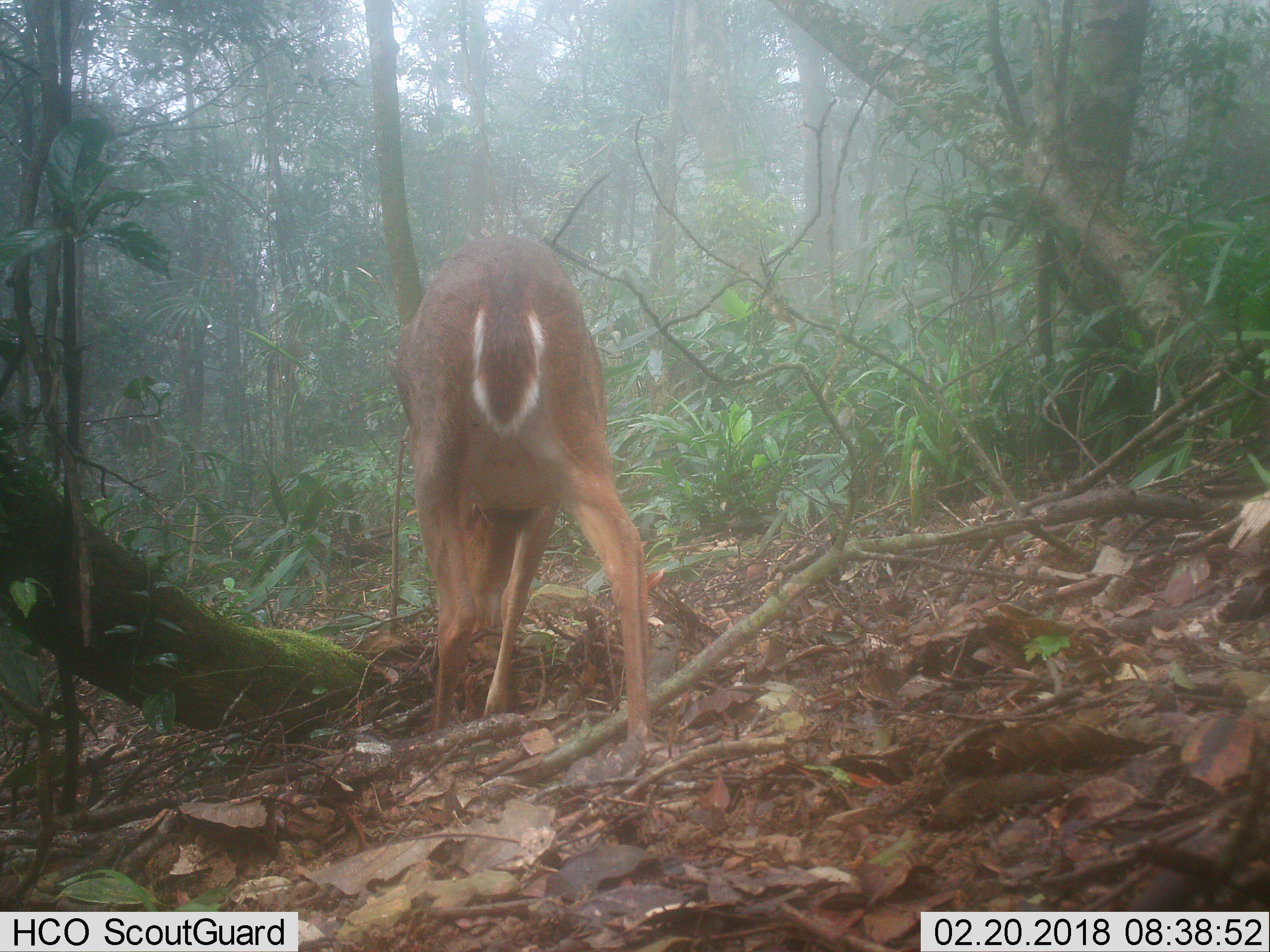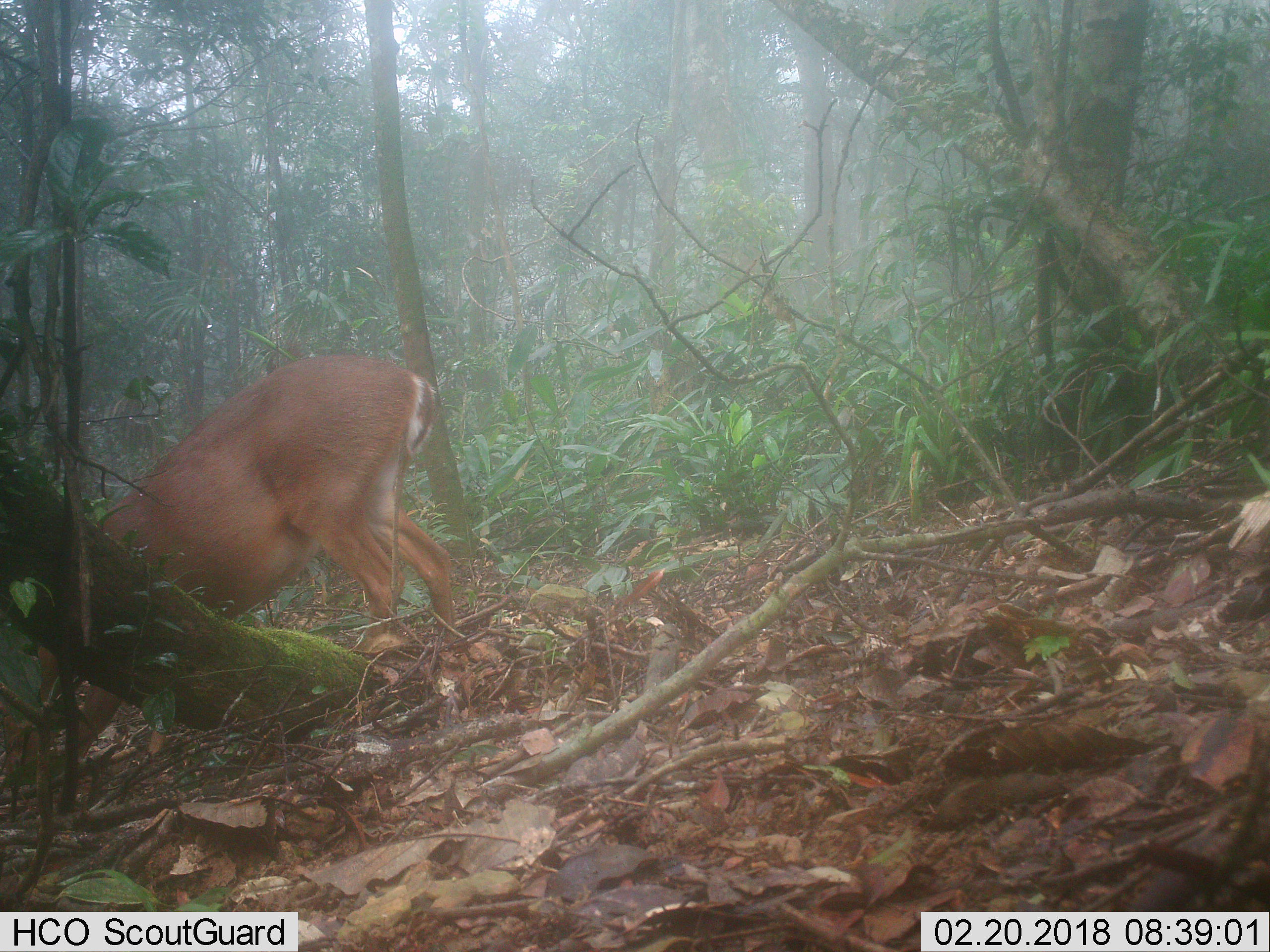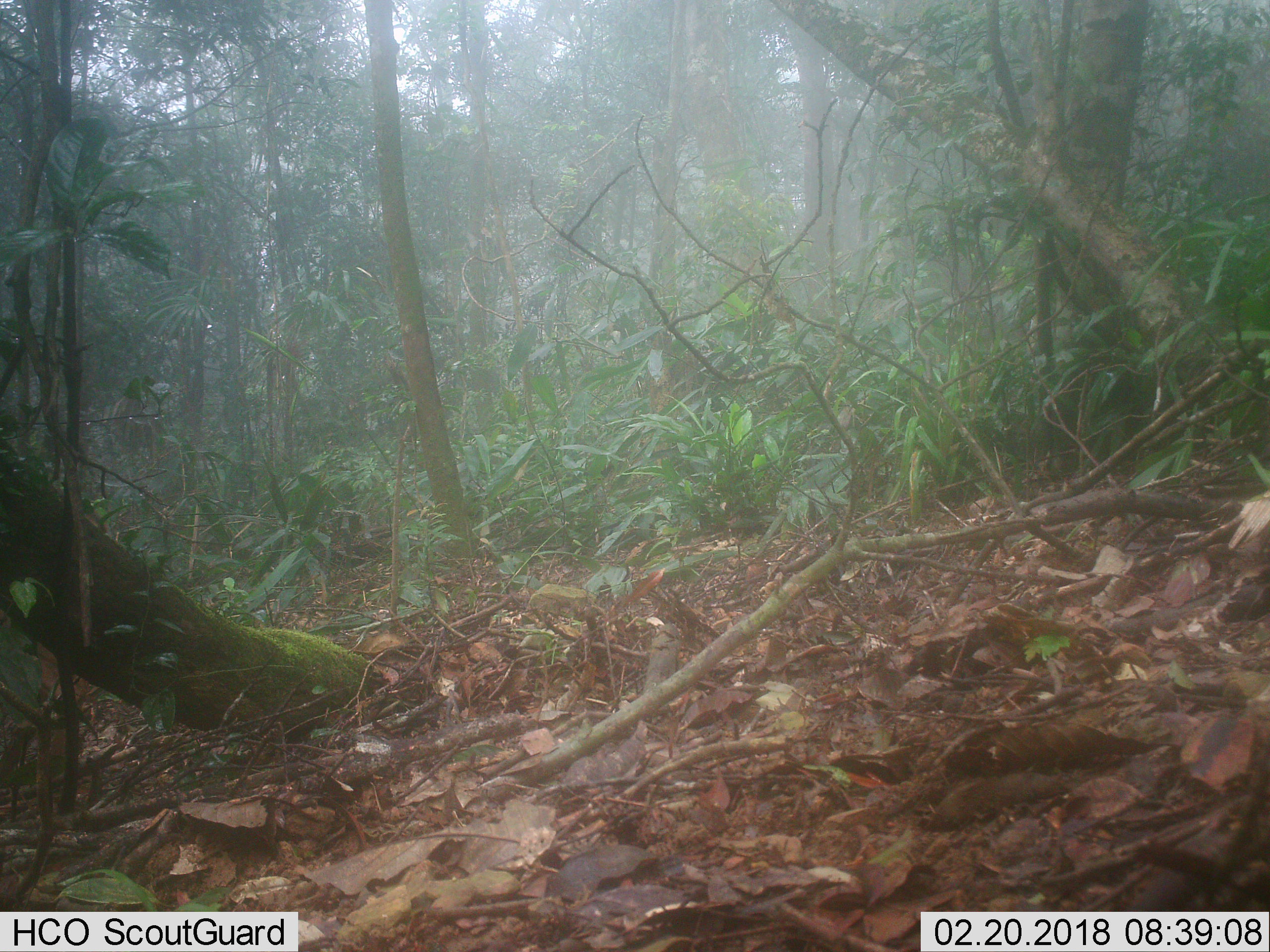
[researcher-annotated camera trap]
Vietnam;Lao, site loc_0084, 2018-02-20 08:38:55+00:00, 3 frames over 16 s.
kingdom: Animalia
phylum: Chordata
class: Mammalia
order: Artiodactyla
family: Cervidae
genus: Muntiacus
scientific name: Muntiacus vuquangensis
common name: large-antlered muntjac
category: large antlered muntjac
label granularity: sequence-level